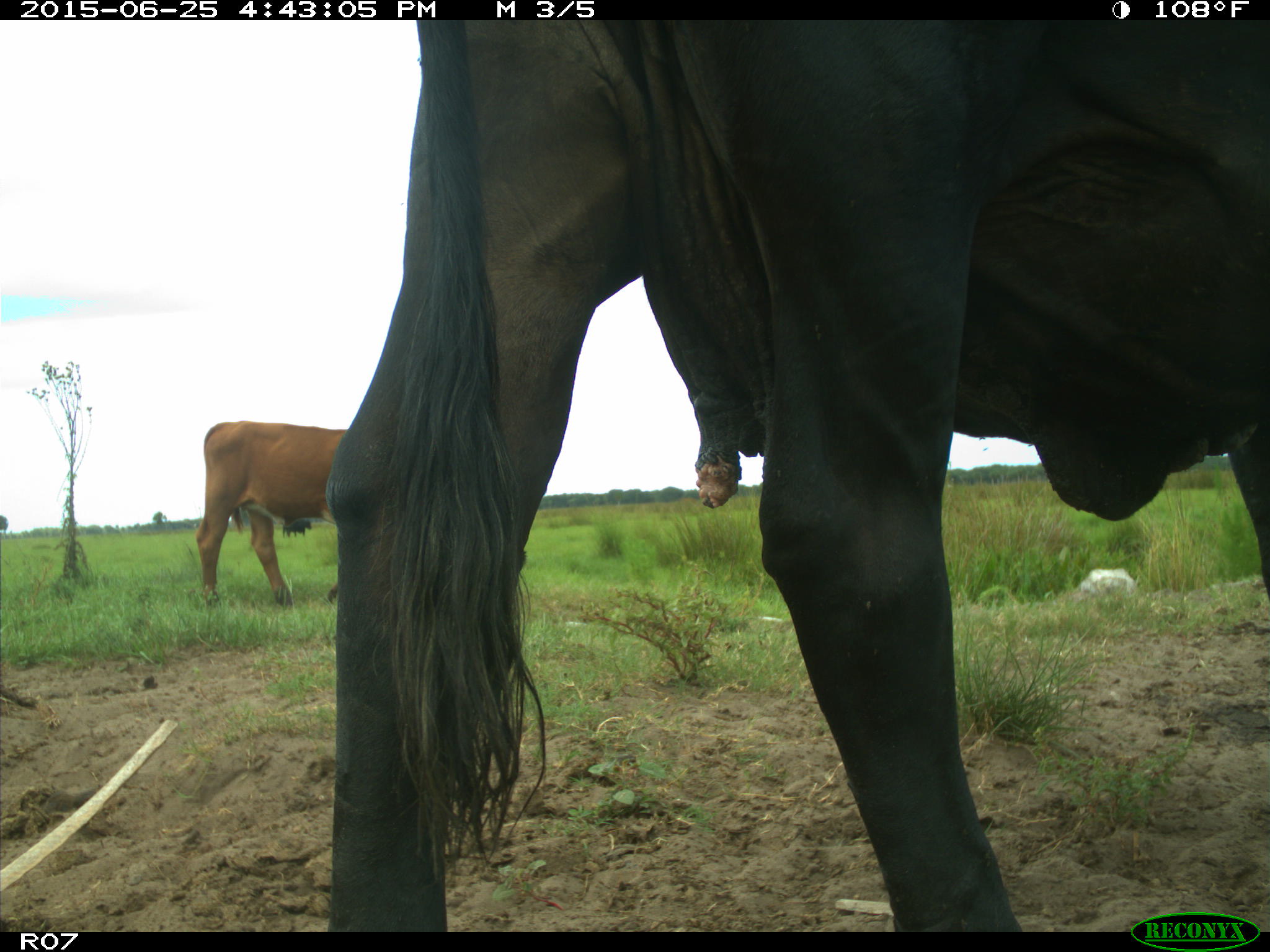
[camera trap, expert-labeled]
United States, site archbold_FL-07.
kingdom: Animalia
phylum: Chordata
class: Mammalia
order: Artiodactyla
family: Bovidae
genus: Bos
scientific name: Bos taurus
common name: domestic cow